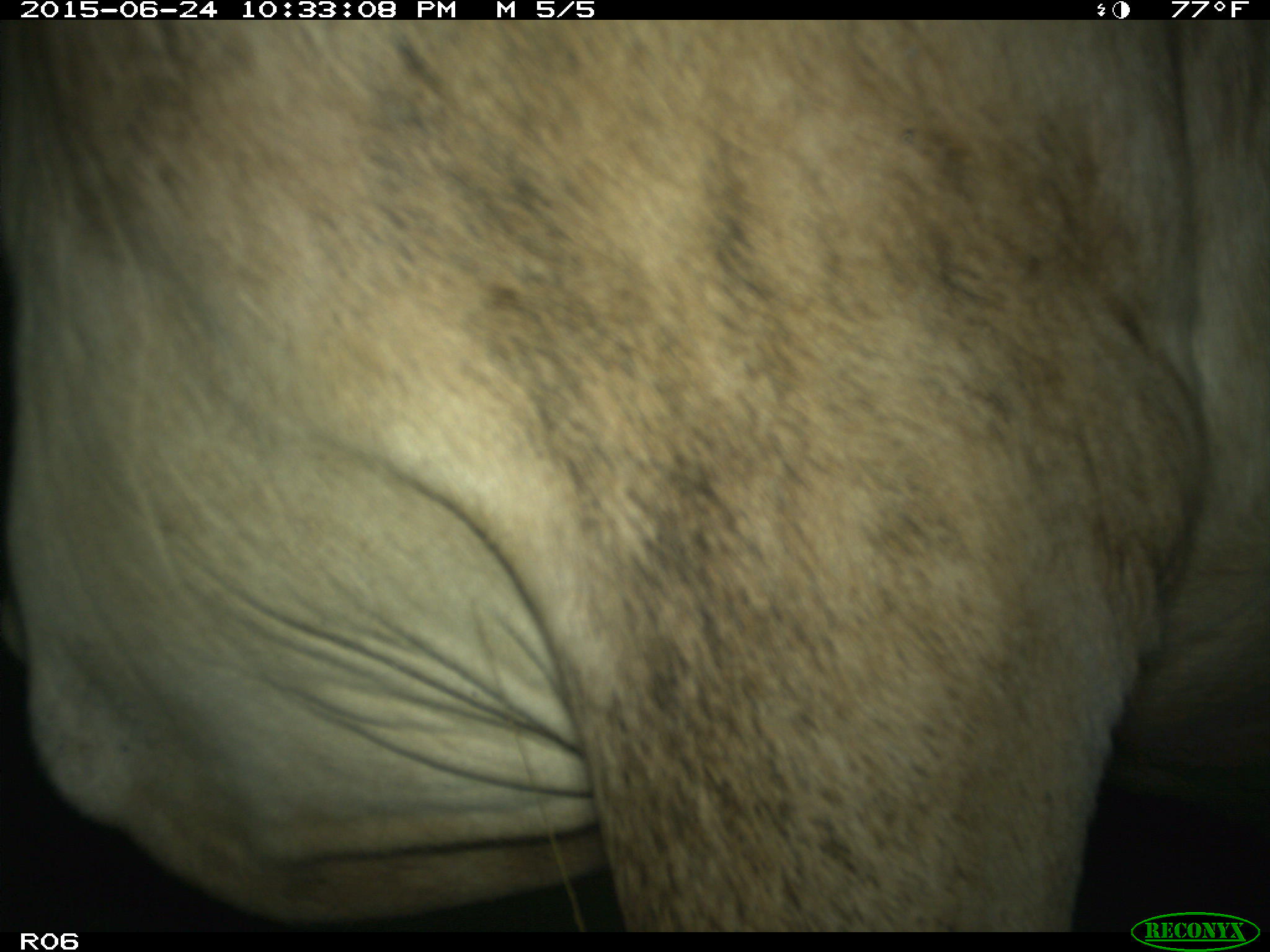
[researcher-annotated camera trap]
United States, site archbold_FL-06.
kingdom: Animalia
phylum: Chordata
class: Mammalia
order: Artiodactyla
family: Bovidae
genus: Bos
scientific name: Bos taurus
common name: domestic cow